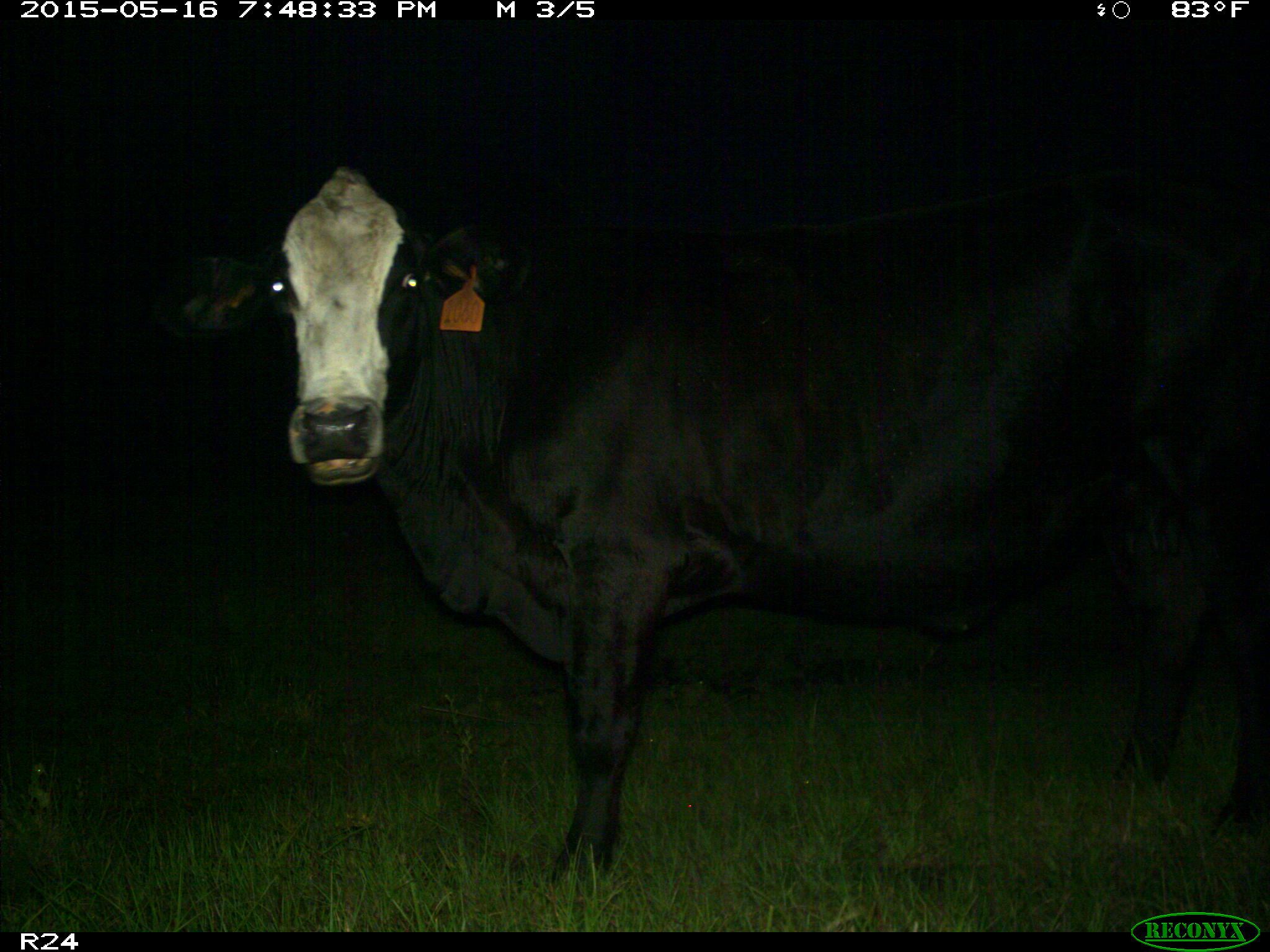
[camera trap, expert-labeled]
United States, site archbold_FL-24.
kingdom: Animalia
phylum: Chordata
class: Mammalia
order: Artiodactyla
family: Bovidae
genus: Bos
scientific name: Bos taurus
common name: domestic cow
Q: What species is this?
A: Bos taurus (domestic cow).